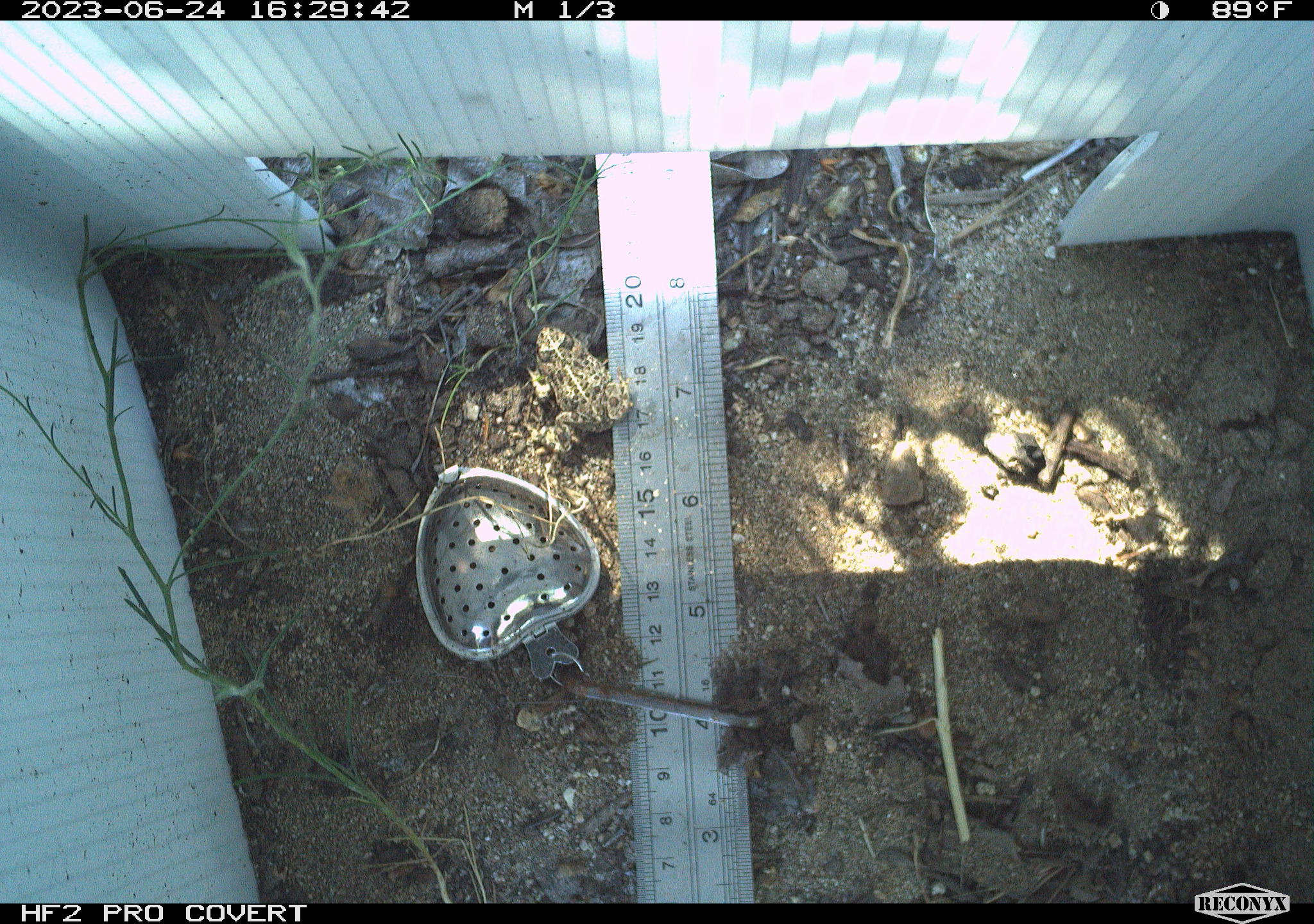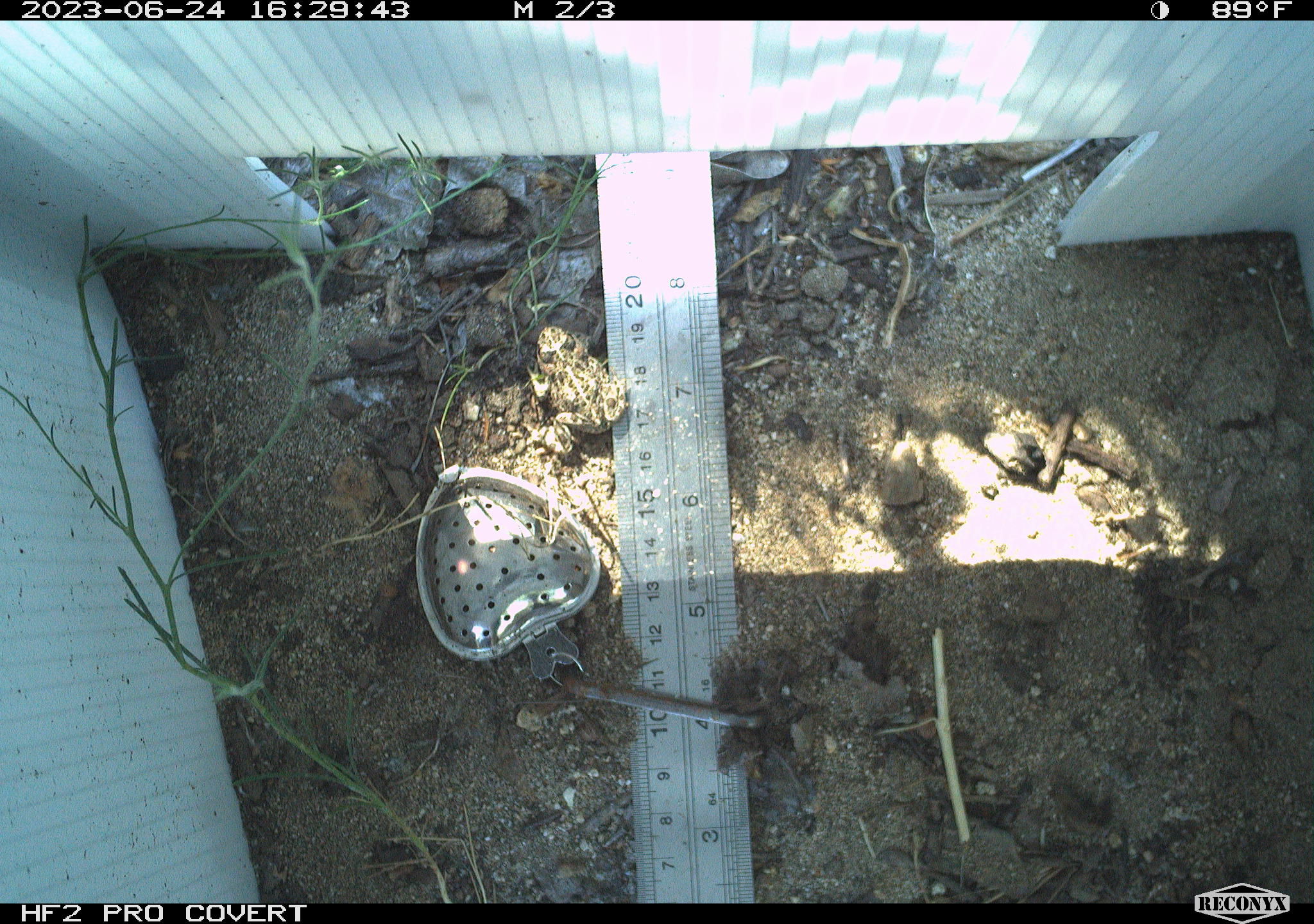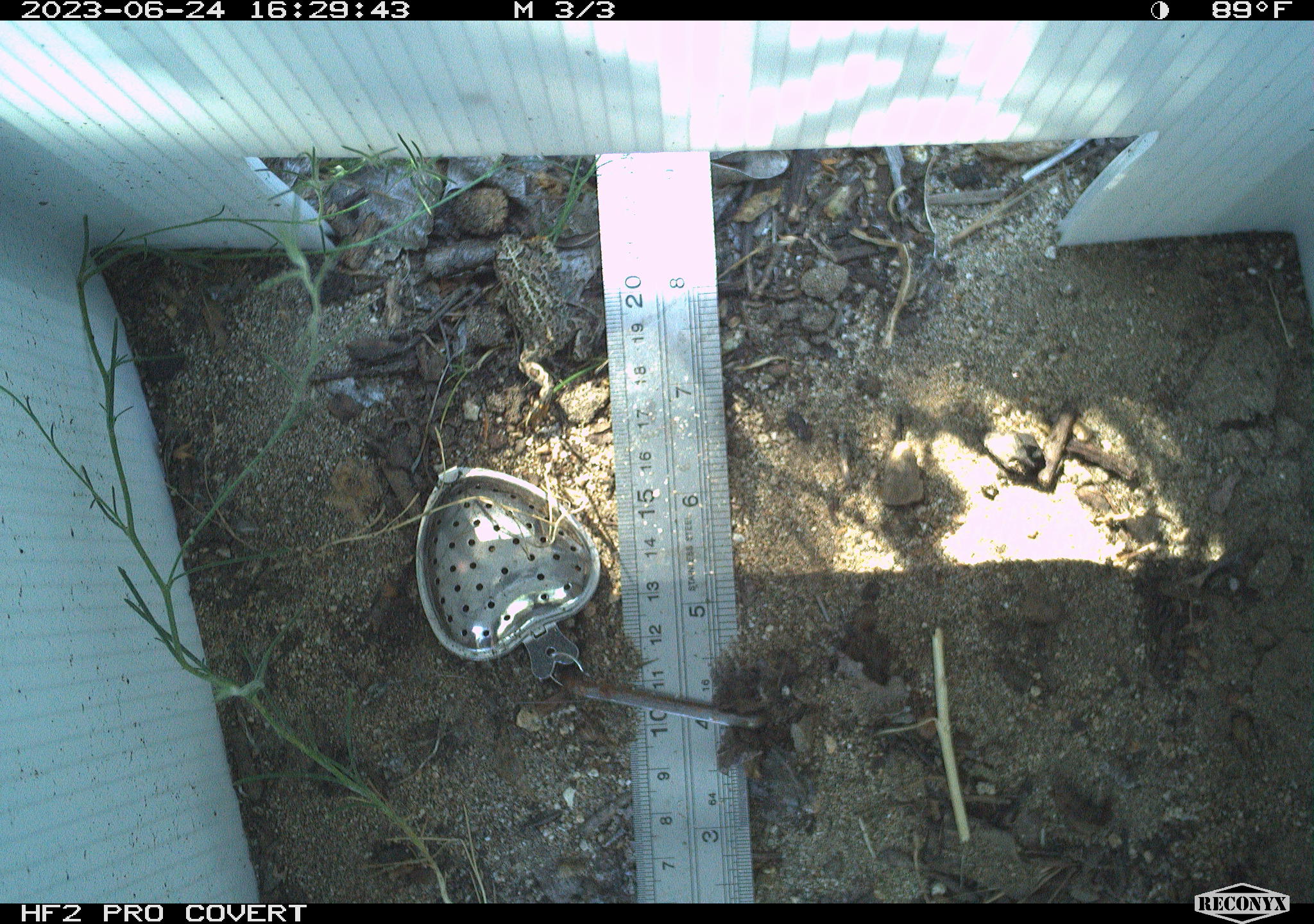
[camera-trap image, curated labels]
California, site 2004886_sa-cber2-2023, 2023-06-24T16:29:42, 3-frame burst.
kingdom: Animalia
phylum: Chordata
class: Amphibia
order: Anura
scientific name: Anura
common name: frogs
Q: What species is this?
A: Frogs (Anura).